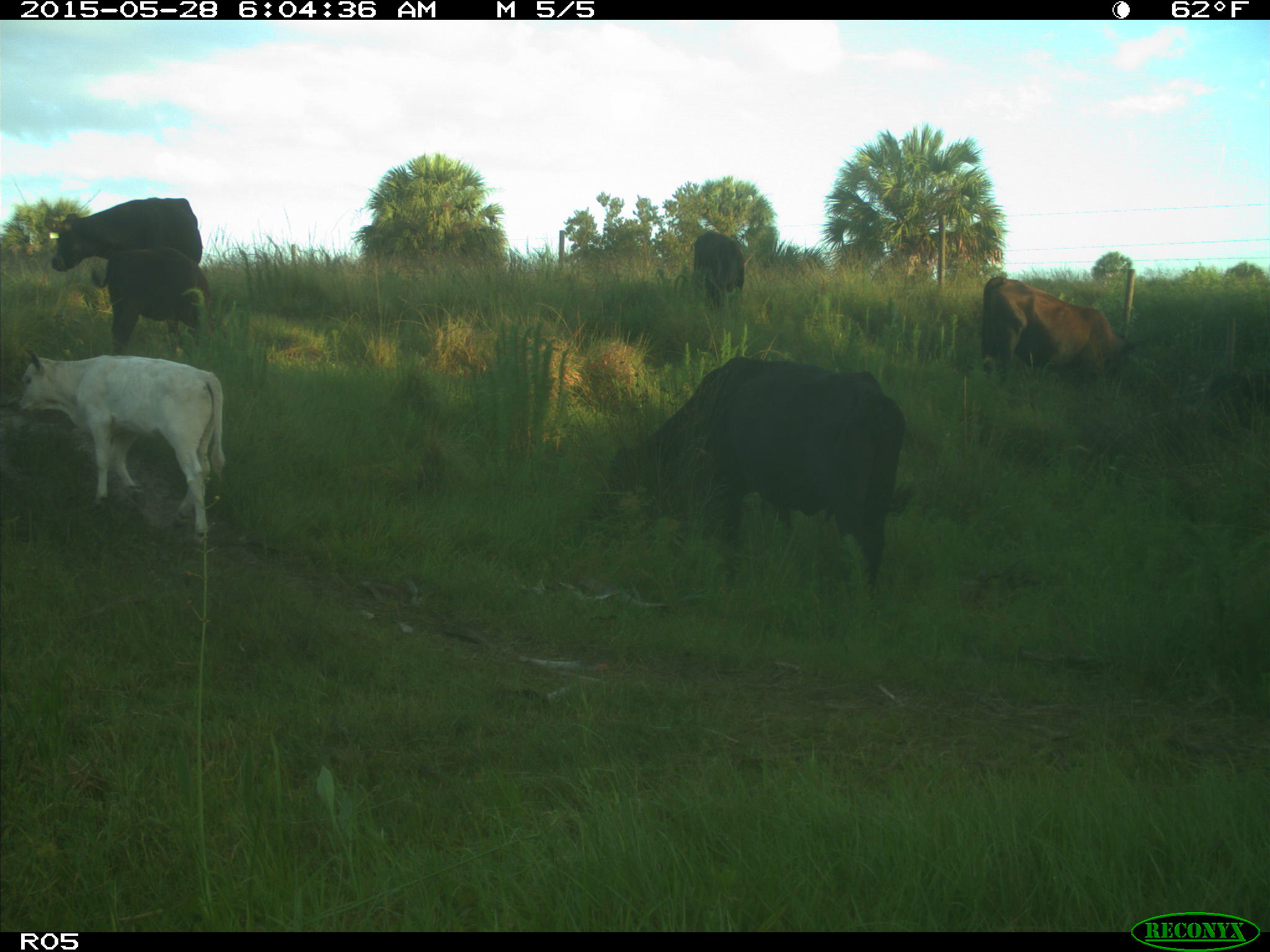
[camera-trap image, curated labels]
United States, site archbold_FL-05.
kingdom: Animalia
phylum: Chordata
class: Mammalia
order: Artiodactyla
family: Bovidae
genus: Bos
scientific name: Bos taurus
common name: domestic cow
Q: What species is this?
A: Bos taurus (domestic cow).